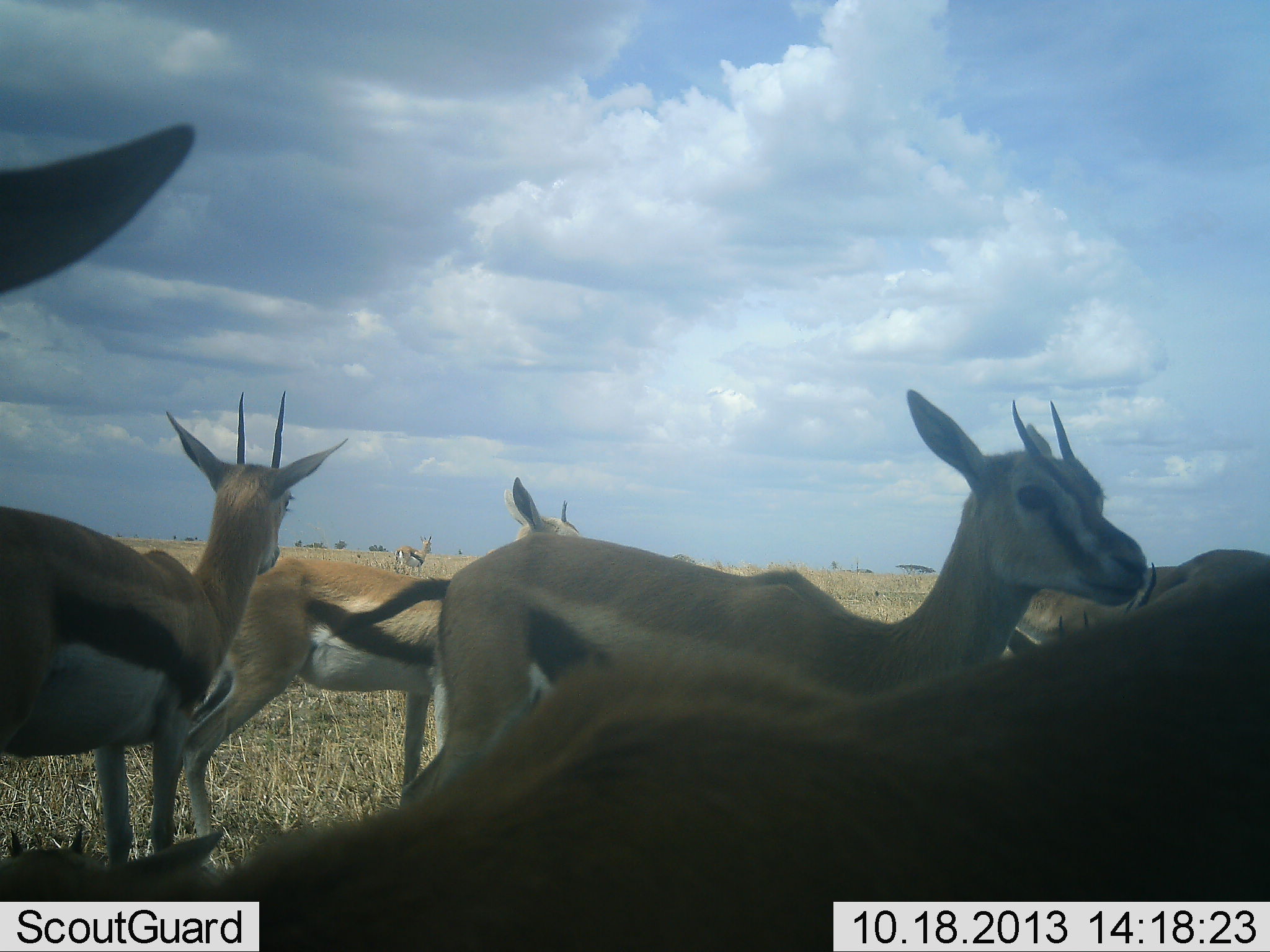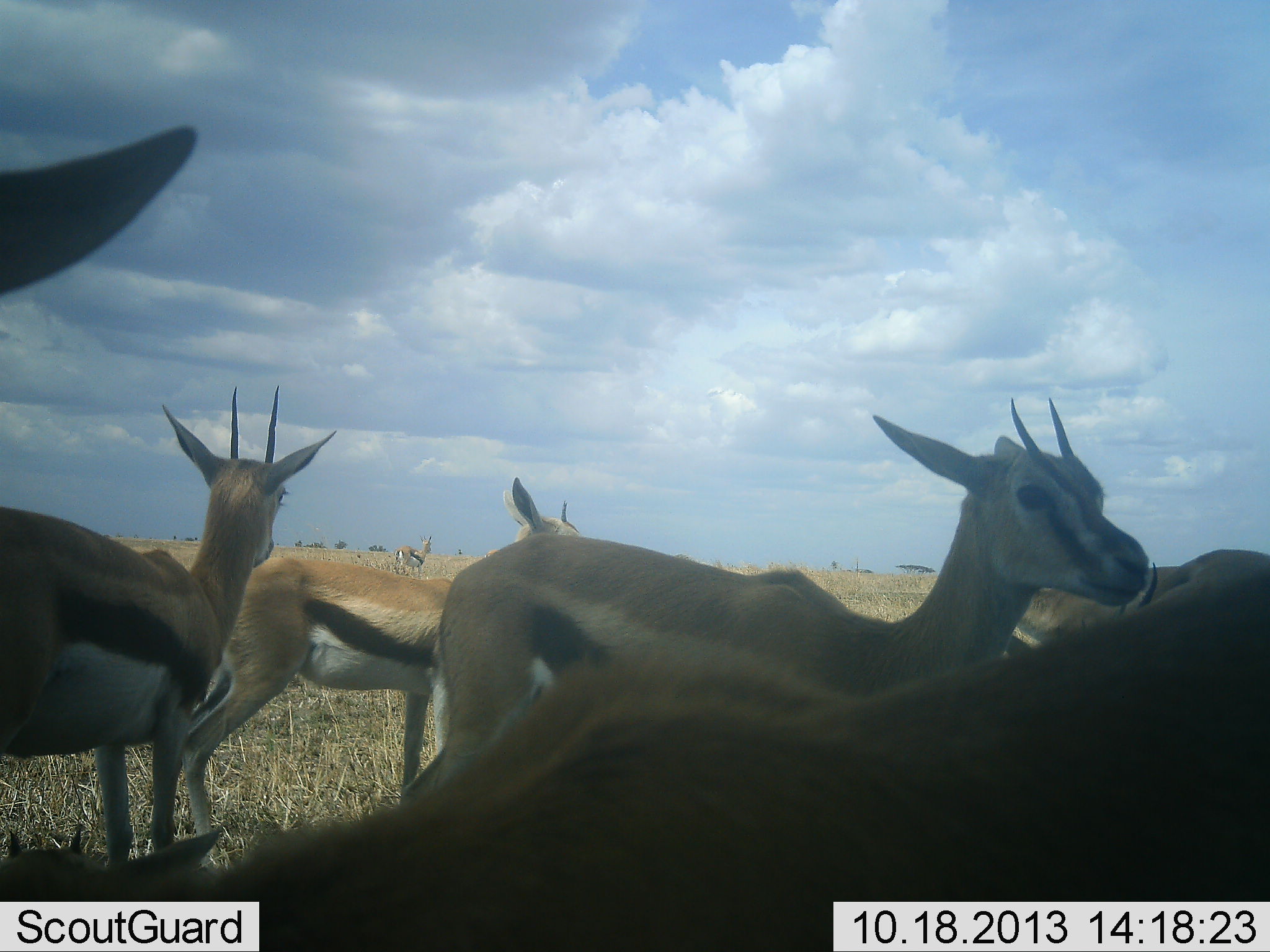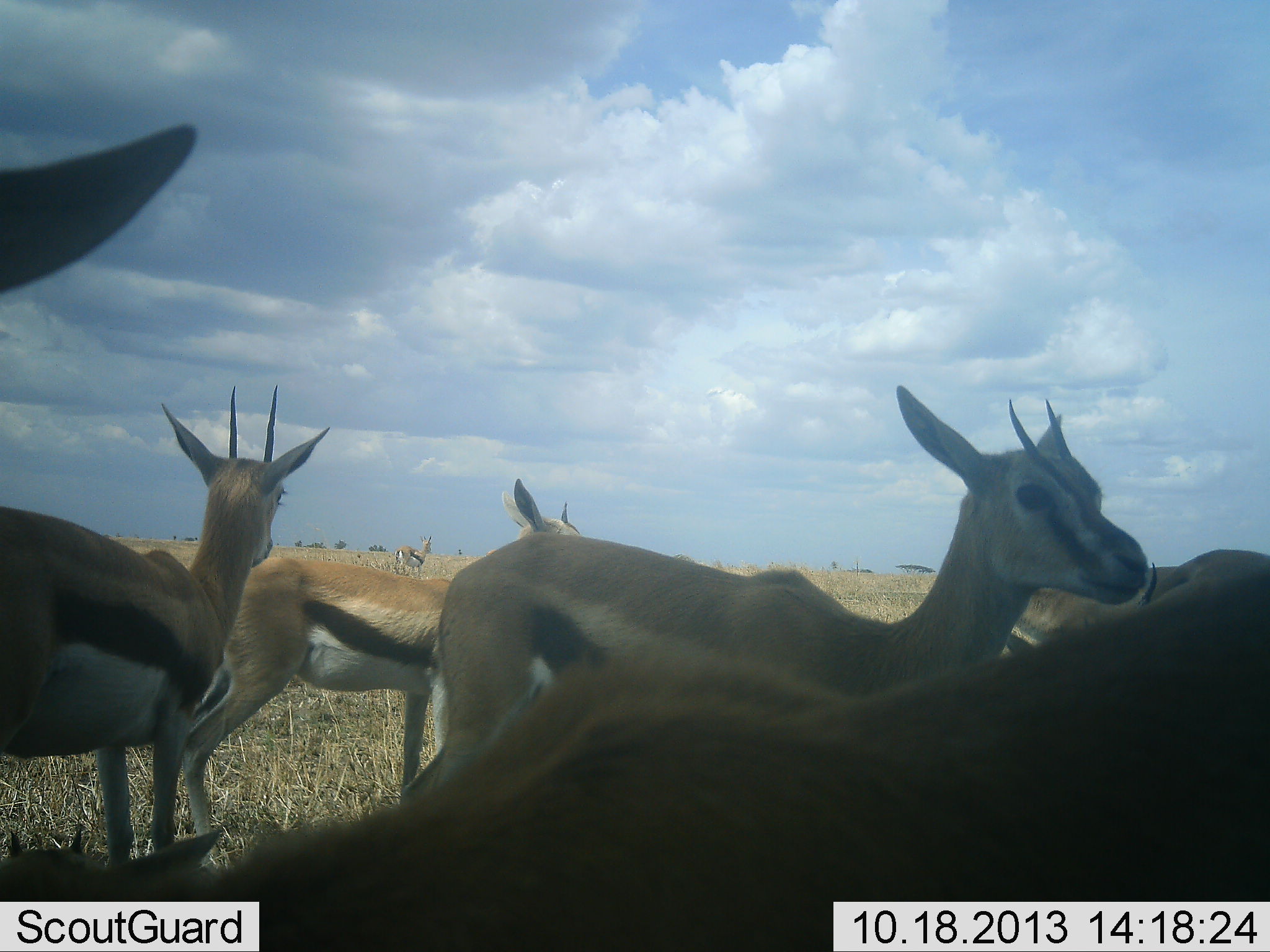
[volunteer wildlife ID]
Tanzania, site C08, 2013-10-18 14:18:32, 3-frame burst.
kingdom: Animalia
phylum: Chordata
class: Mammalia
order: Artiodactyla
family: Bovidae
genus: Eudorcas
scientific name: Eudorcas thomsonii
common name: thomson's gazelle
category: gazellethomsons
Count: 7.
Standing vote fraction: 90%.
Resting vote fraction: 0%.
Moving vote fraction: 10%.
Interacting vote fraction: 10%.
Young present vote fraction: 10%.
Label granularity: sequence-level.